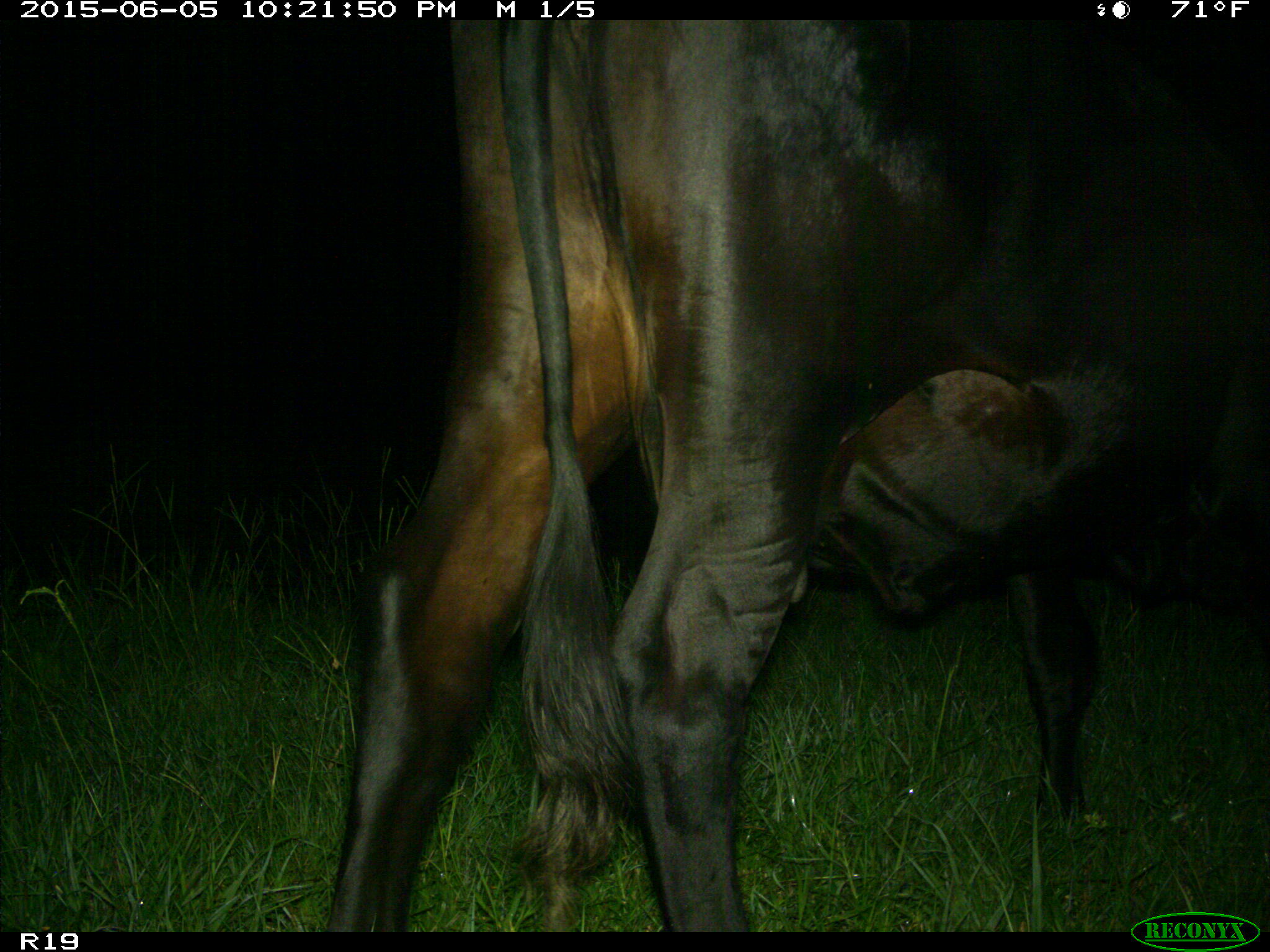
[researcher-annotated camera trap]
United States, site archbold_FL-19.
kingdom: Animalia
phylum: Chordata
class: Mammalia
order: Artiodactyla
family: Bovidae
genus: Bos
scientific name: Bos taurus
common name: domestic cow